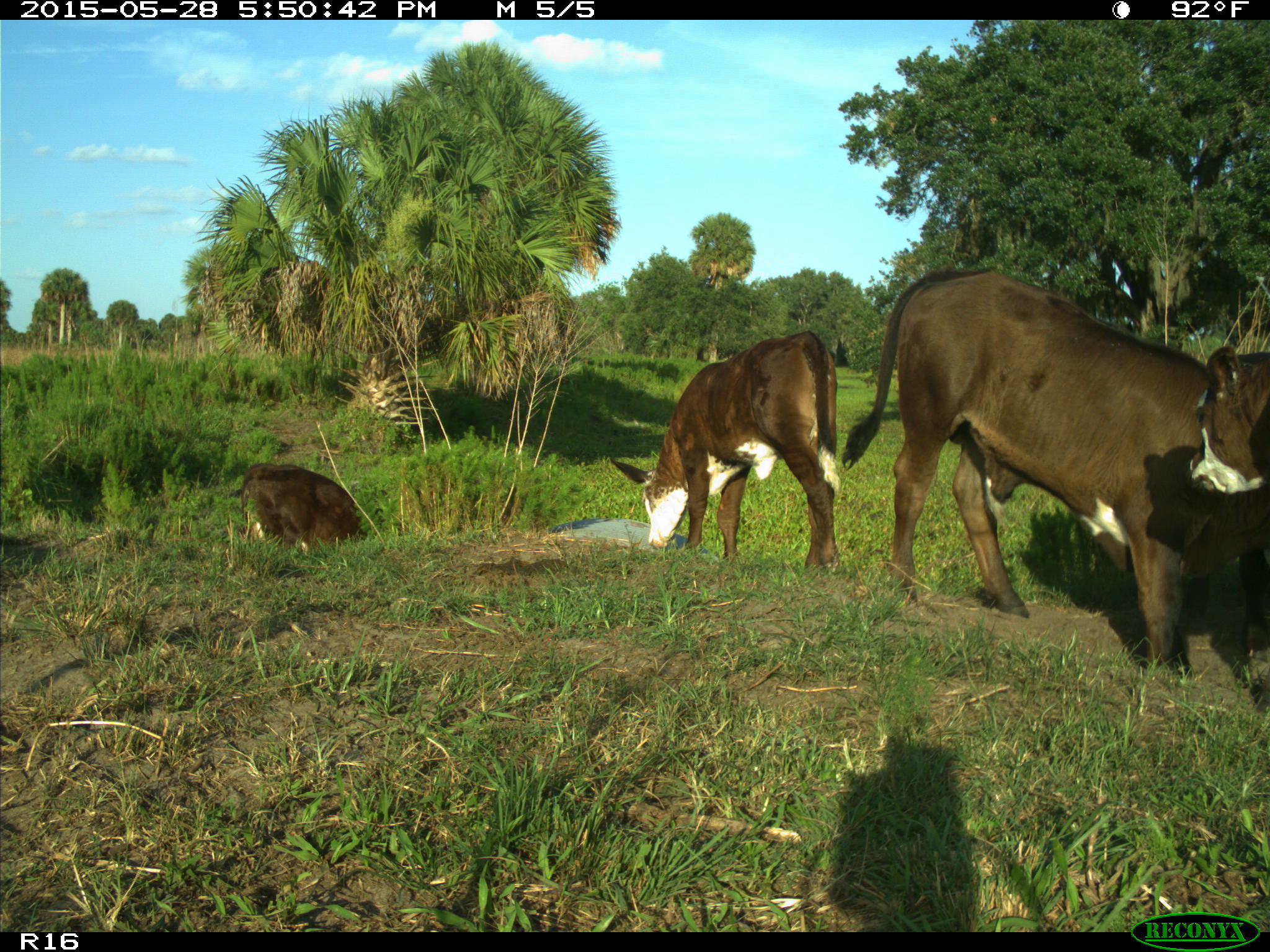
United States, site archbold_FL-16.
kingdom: Animalia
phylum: Chordata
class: Mammalia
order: Artiodactyla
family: Bovidae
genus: Bos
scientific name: Bos taurus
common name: domestic cow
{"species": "Bos taurus (domestic cow)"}